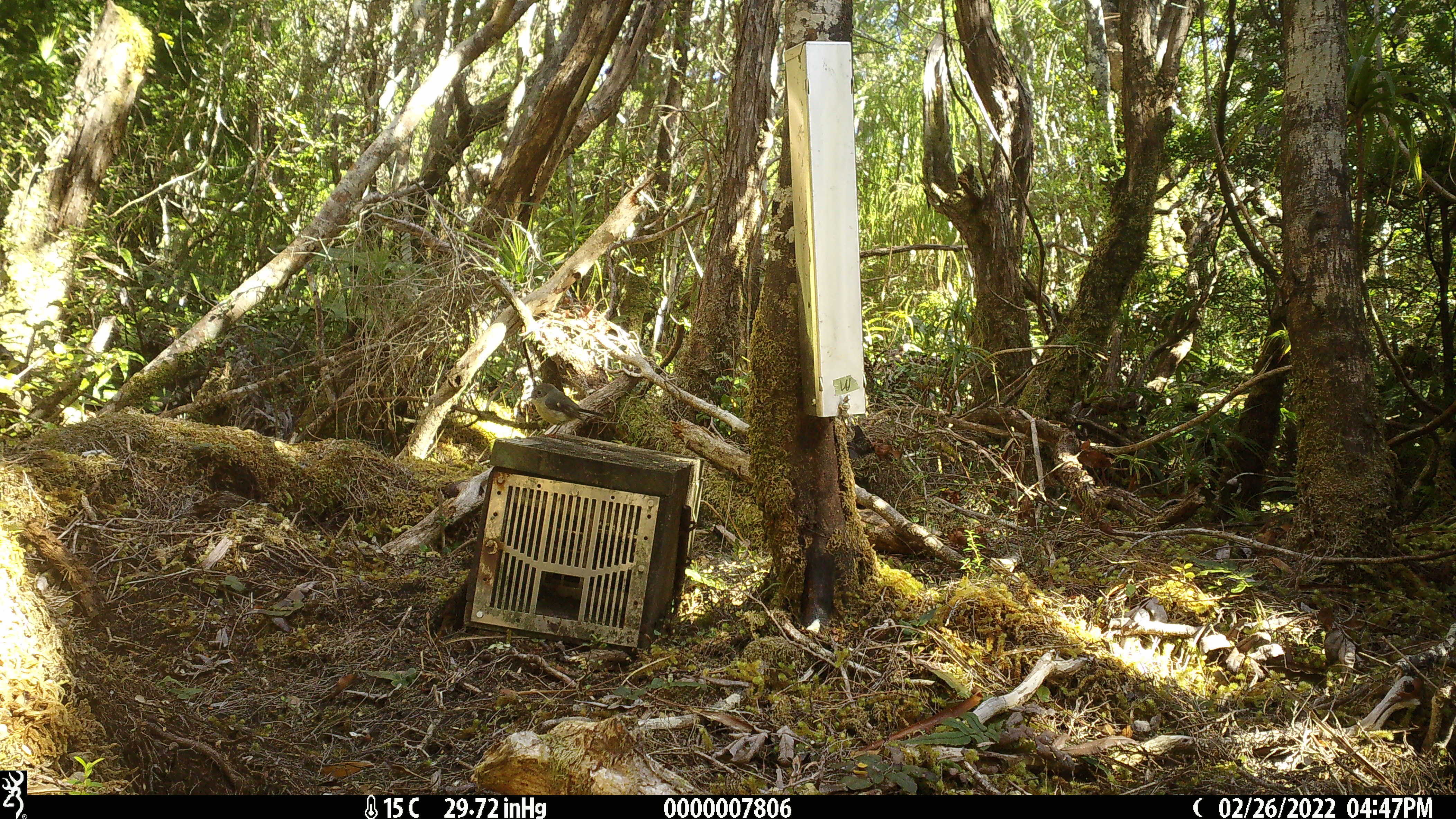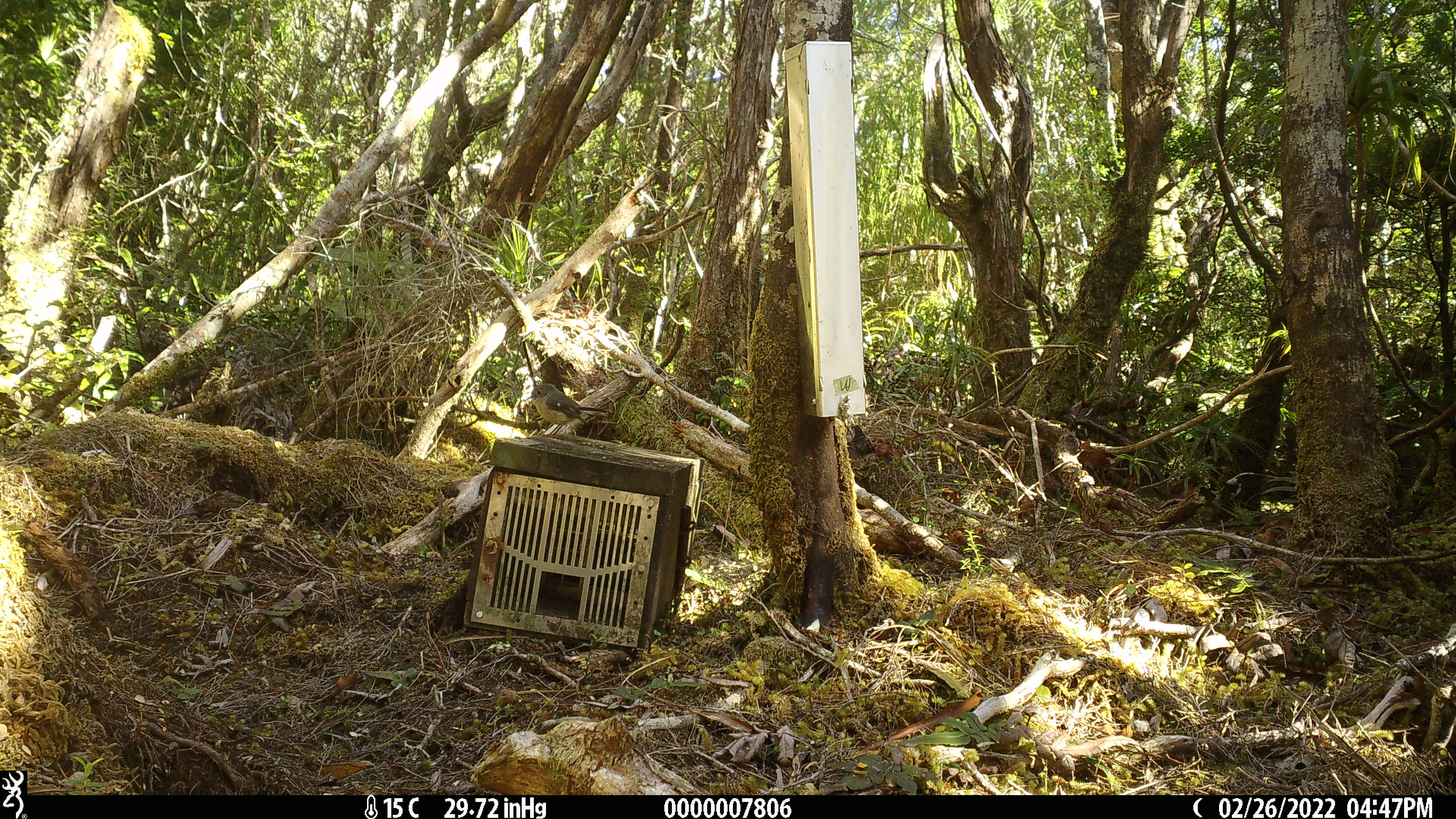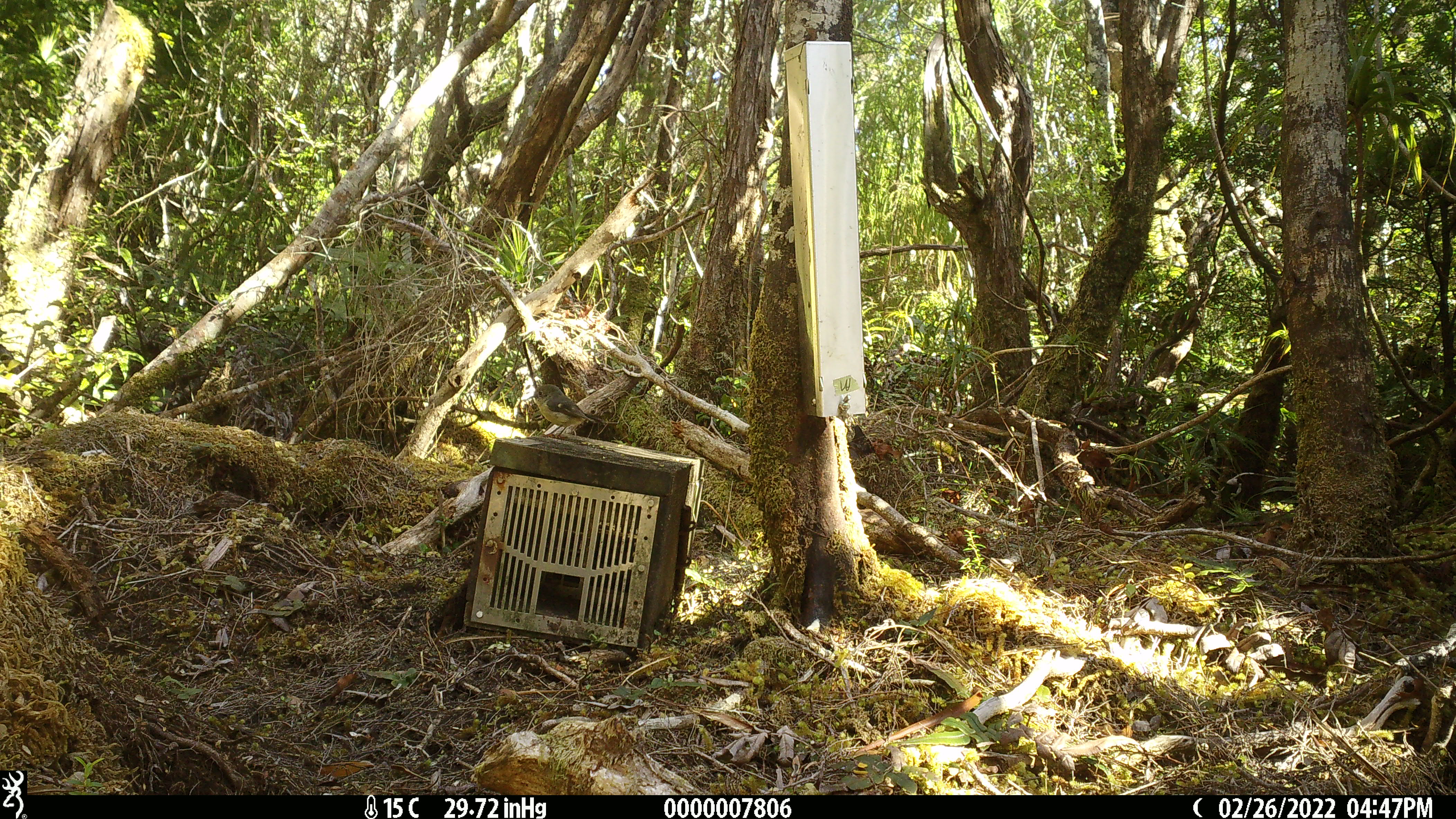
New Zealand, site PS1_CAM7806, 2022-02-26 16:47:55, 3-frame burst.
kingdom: Animalia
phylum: Chordata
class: Aves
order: Passeriformes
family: Petroicidae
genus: Petroica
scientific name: Petroica macrocephala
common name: tomtit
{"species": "tomtit (Petroica macrocephala)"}